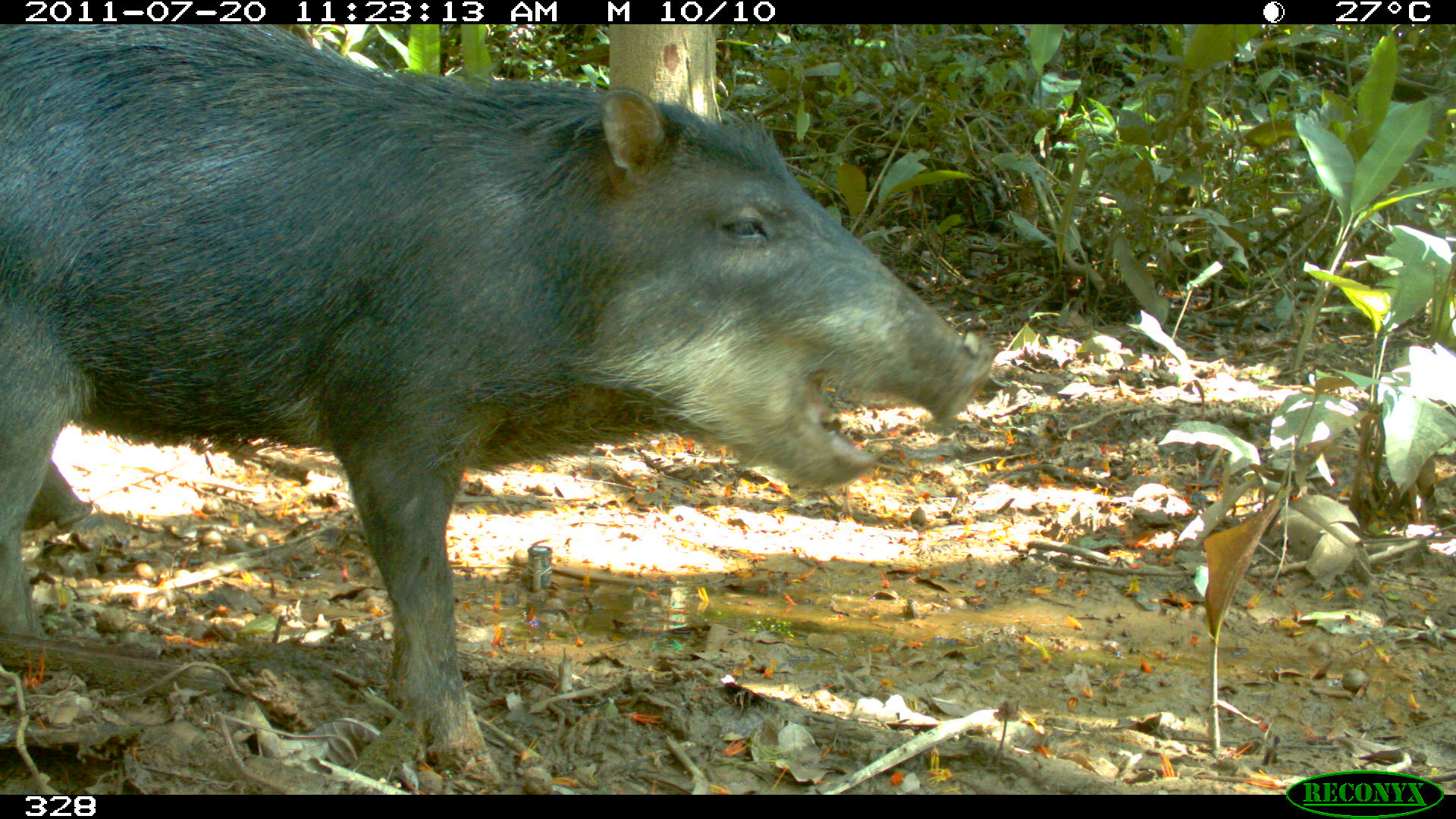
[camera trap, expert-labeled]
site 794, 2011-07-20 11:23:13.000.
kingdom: Animalia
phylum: Chordata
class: Mammalia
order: Artiodactyla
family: Tayassuidae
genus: Tayassu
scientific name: Tayassu pecari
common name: white-lipped peccary